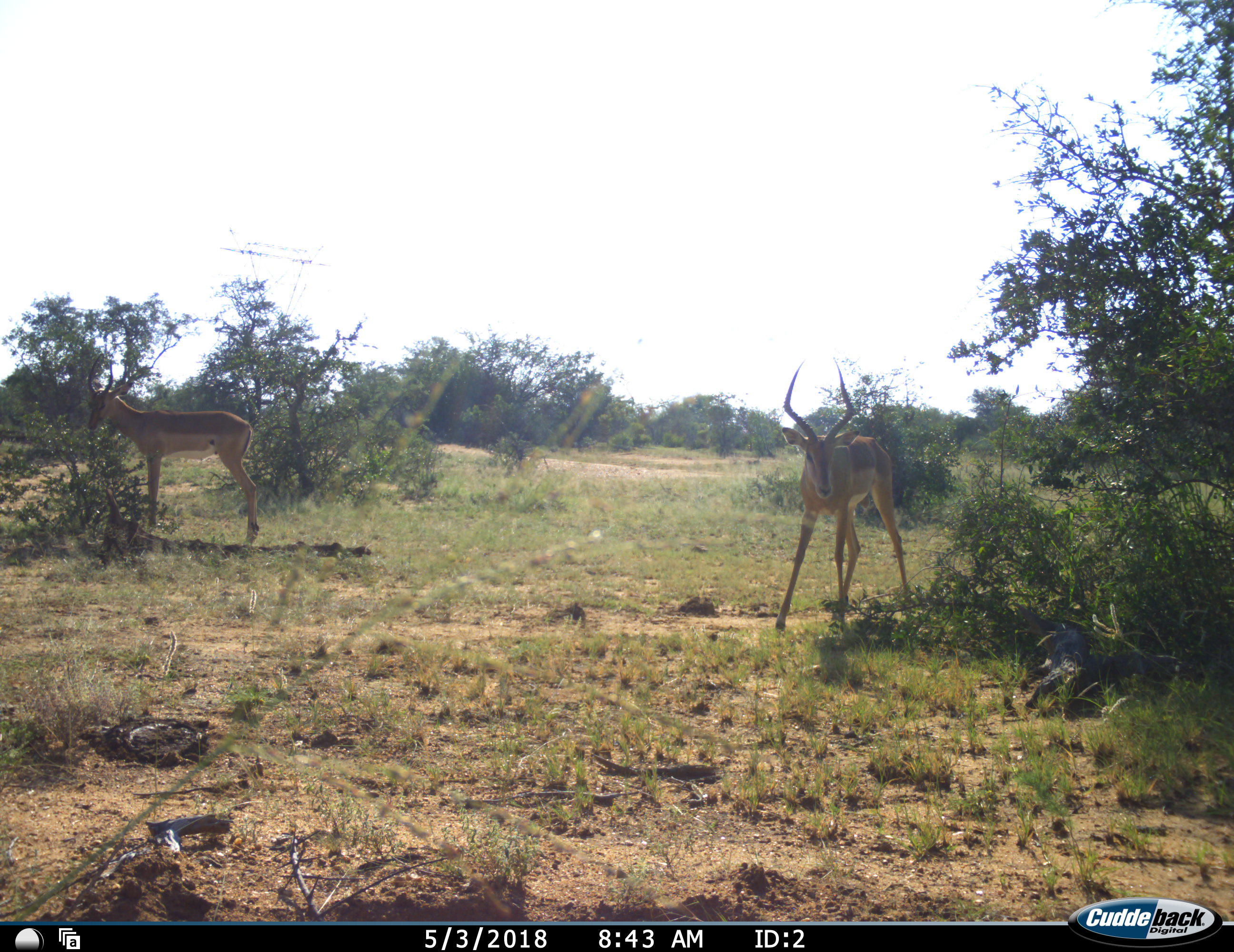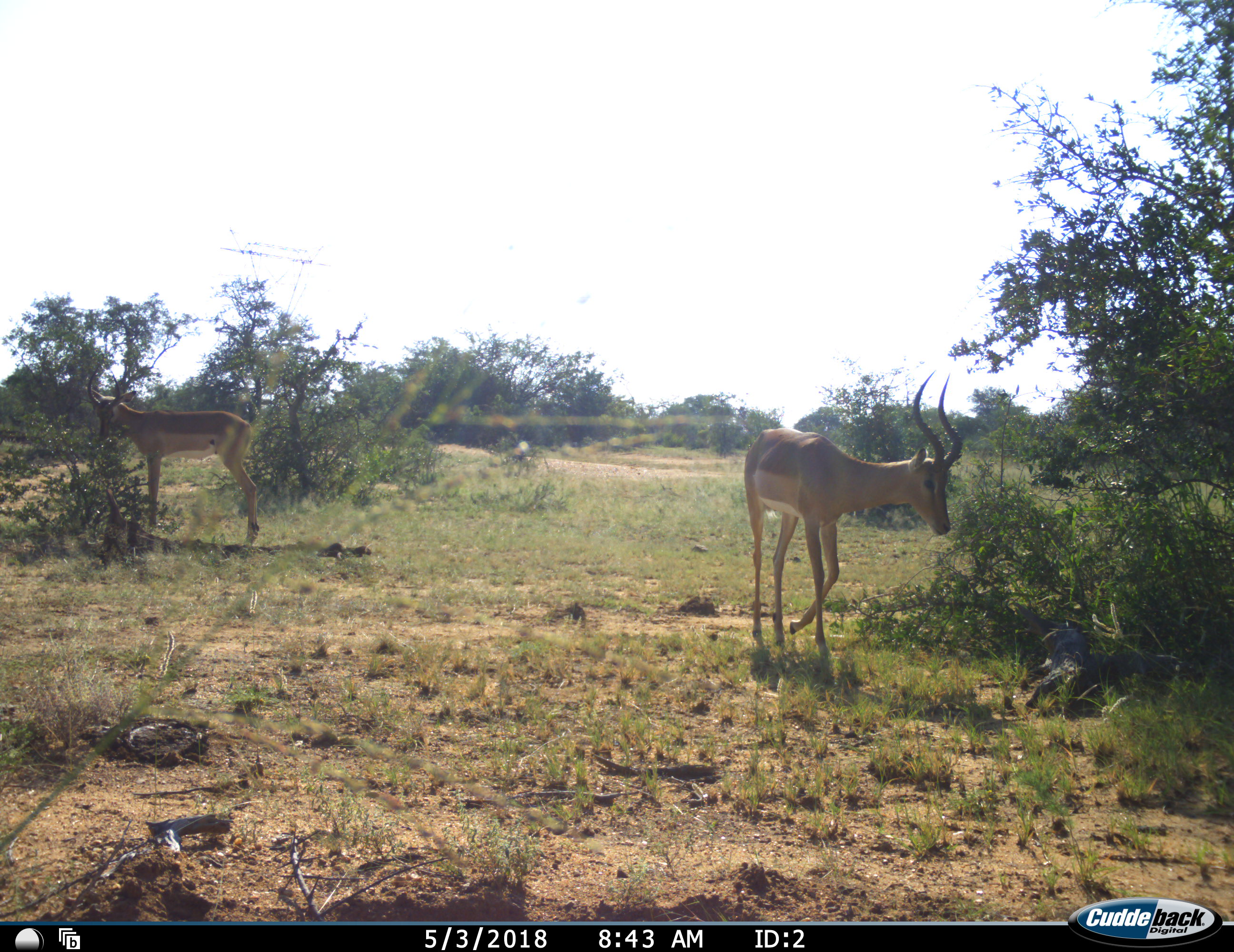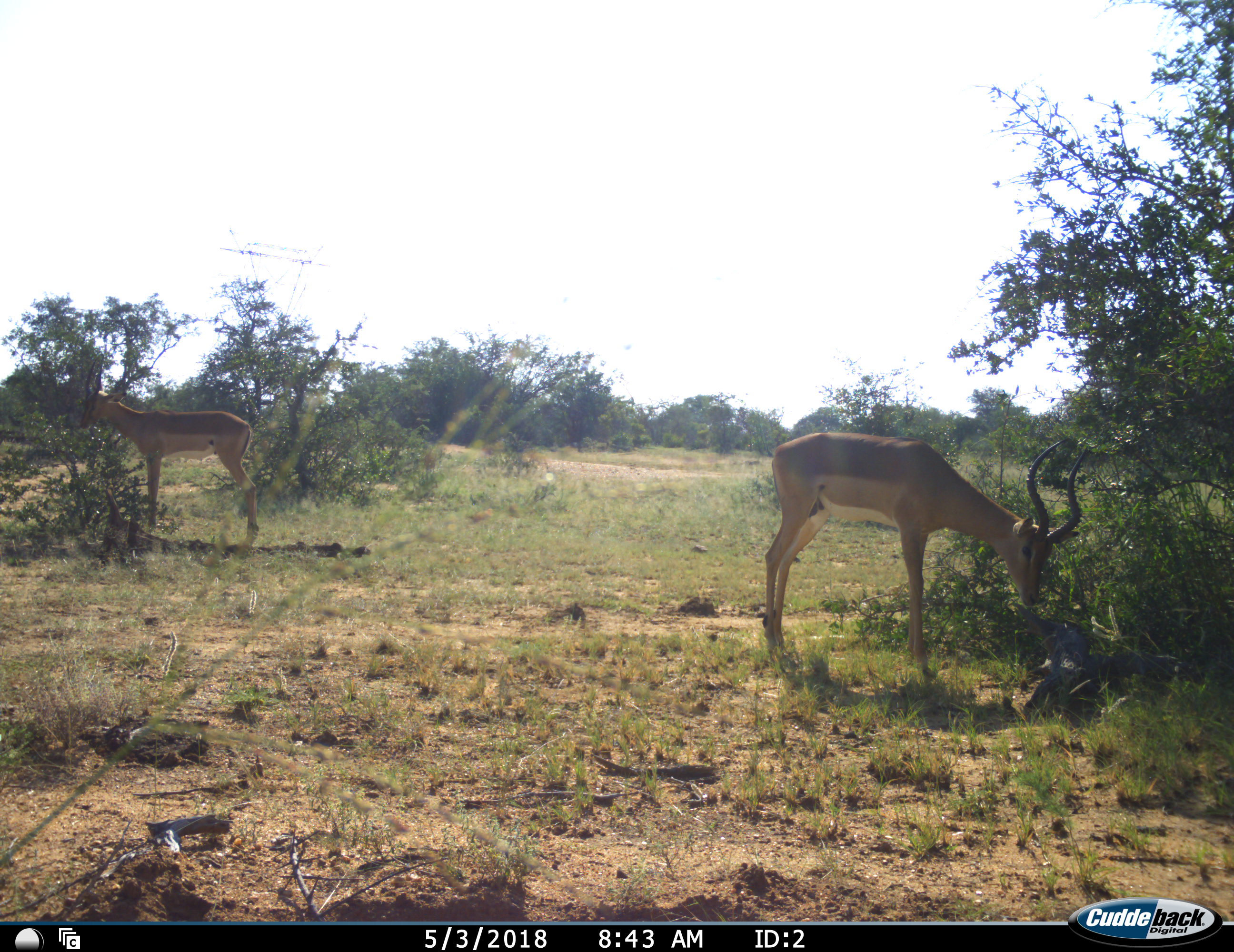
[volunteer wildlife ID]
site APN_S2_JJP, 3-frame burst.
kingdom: Animalia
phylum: Chordata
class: Mammalia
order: Artiodactyla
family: Bovidae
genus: Aepyceros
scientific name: Aepyceros melampus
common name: impala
Impala (Aepyceros melampus), count 2. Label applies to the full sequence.